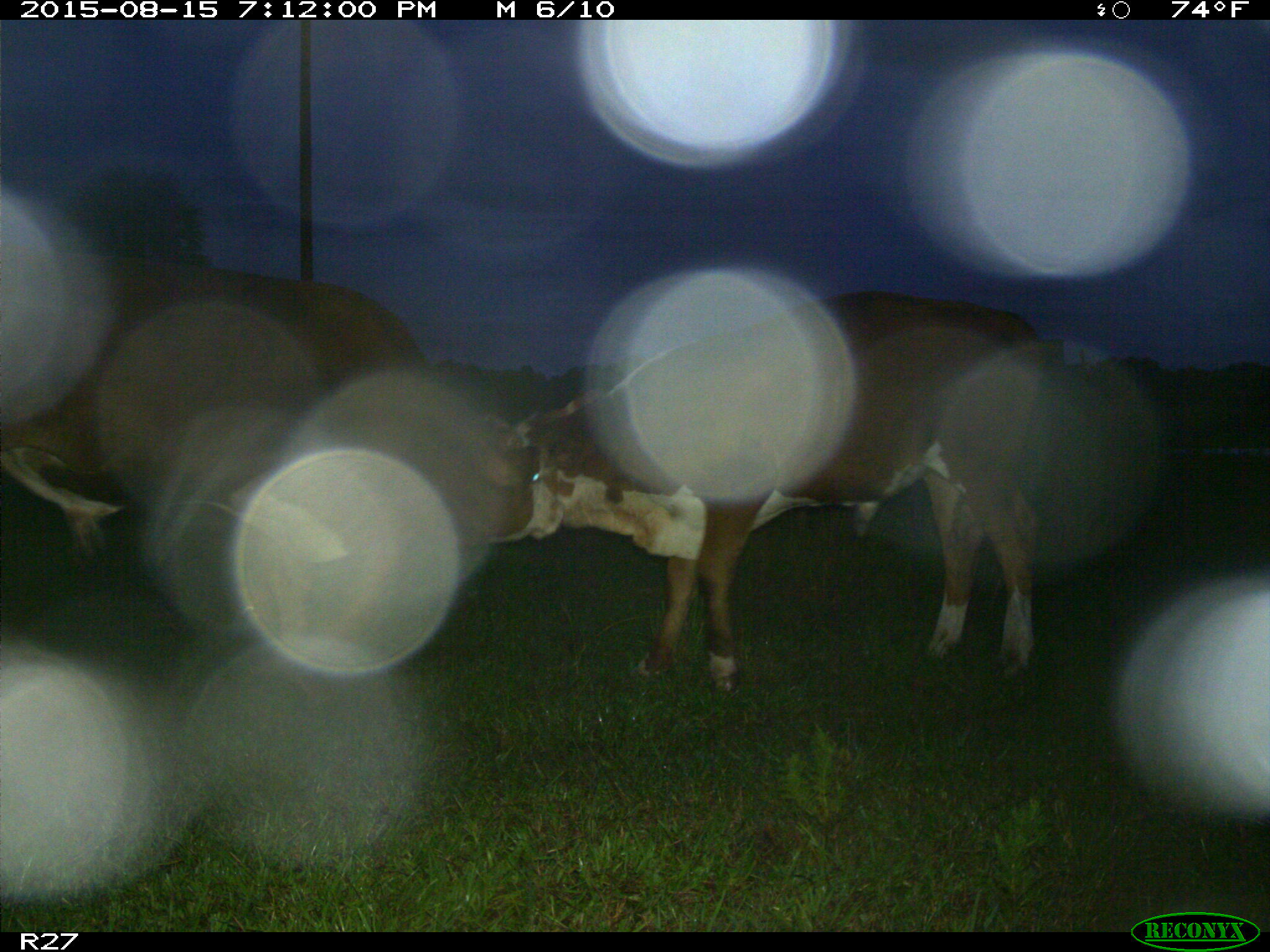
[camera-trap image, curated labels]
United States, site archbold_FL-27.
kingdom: Animalia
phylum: Chordata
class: Mammalia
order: Artiodactyla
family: Bovidae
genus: Bos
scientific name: Bos taurus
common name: domestic cow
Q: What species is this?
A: Bos taurus (domestic cow).